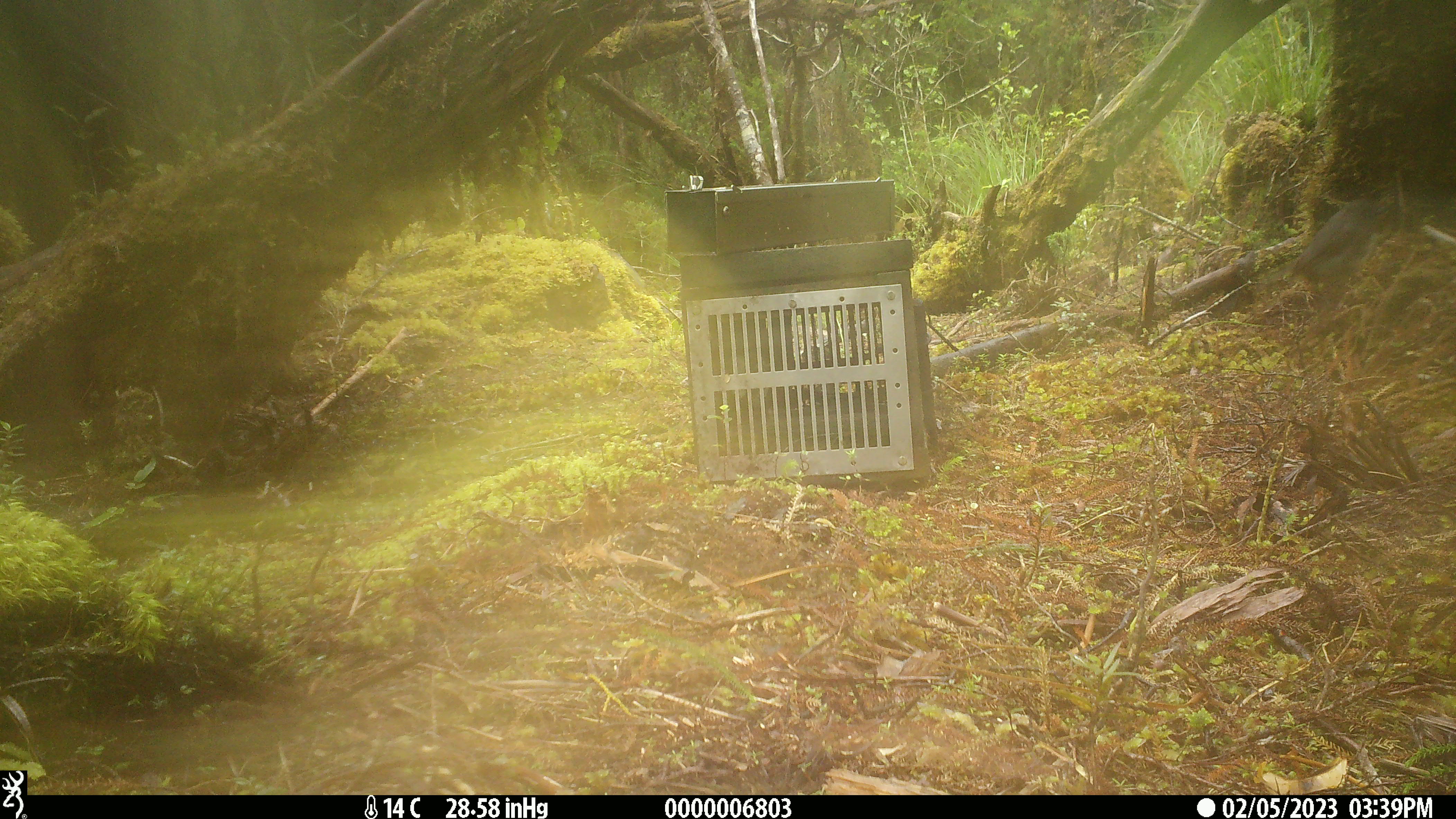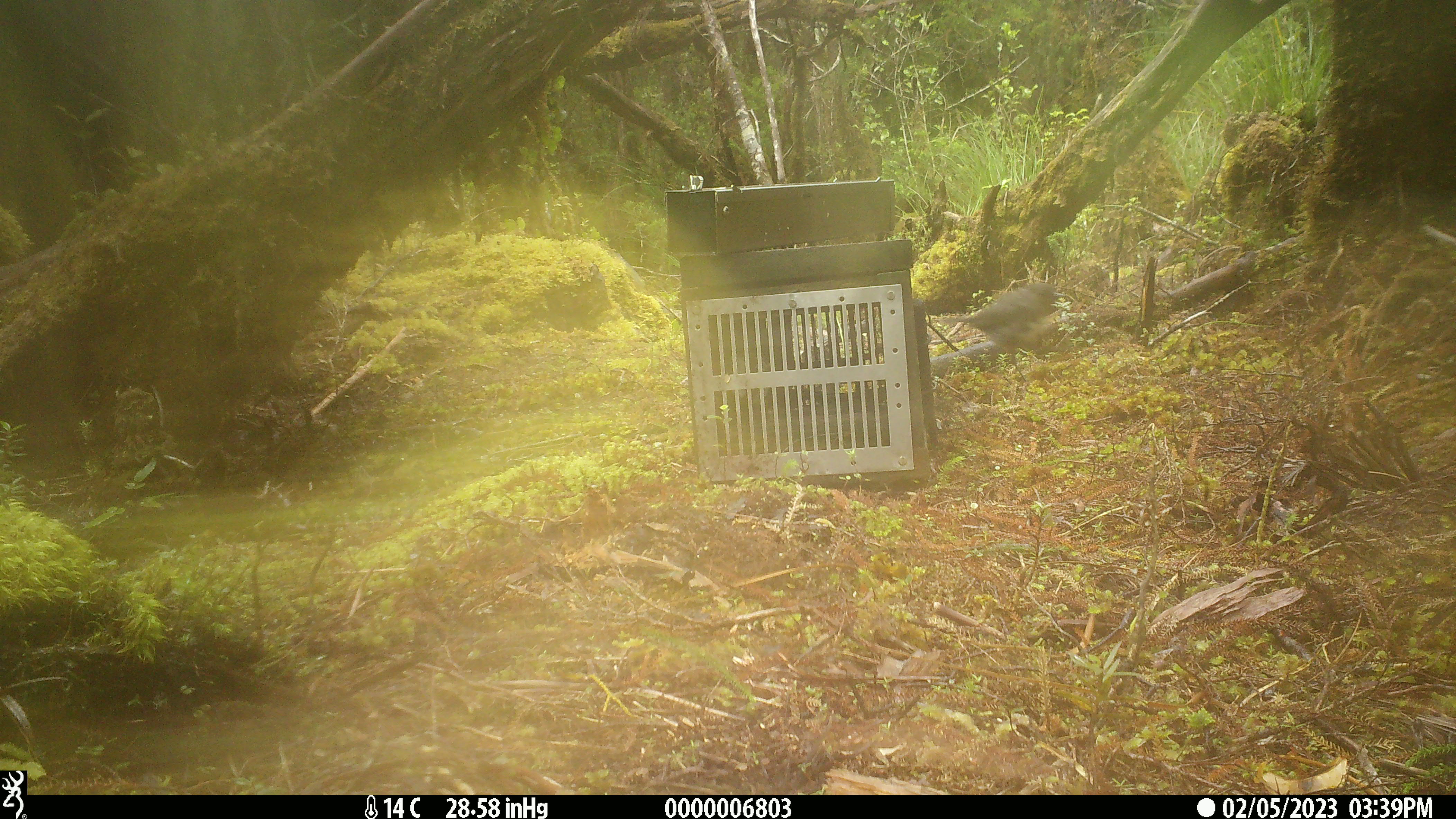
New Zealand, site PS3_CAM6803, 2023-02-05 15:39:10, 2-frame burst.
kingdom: Animalia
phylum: Chordata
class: Aves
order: Passeriformes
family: Petroicidae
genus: Petroica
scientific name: Petroica australis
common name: new zealand robin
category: robin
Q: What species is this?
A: Robin (new zealand robin) (Petroica australis).